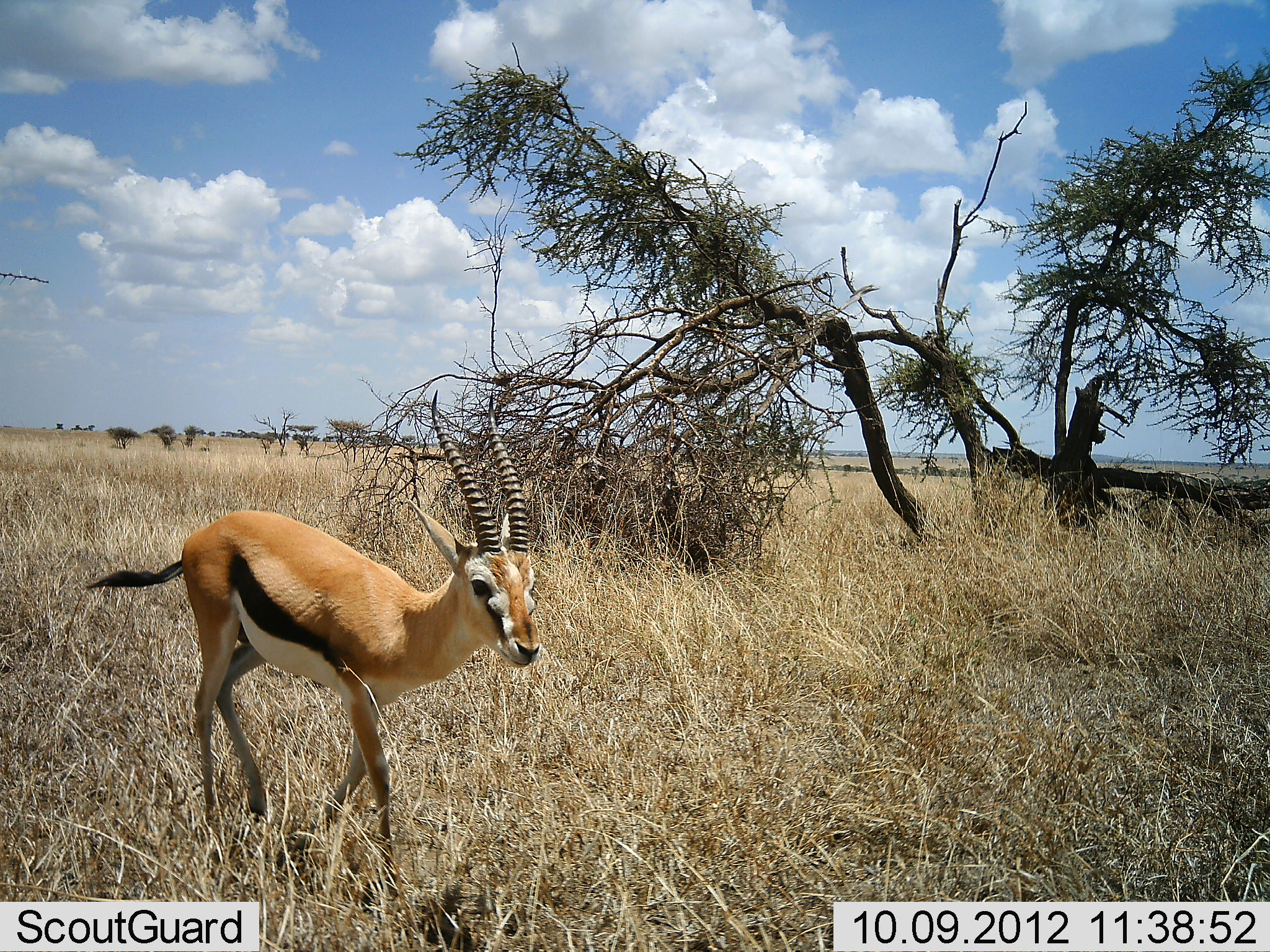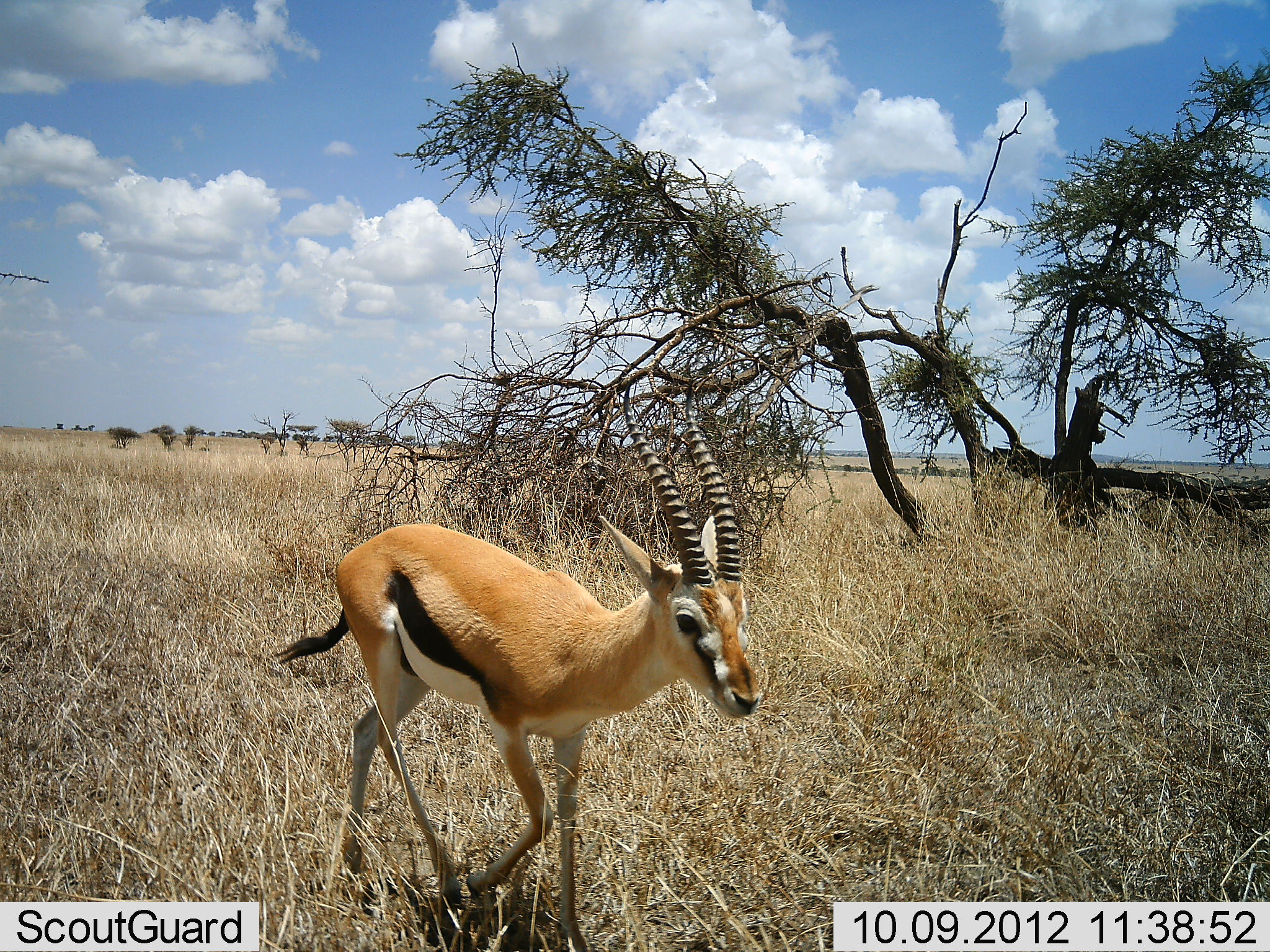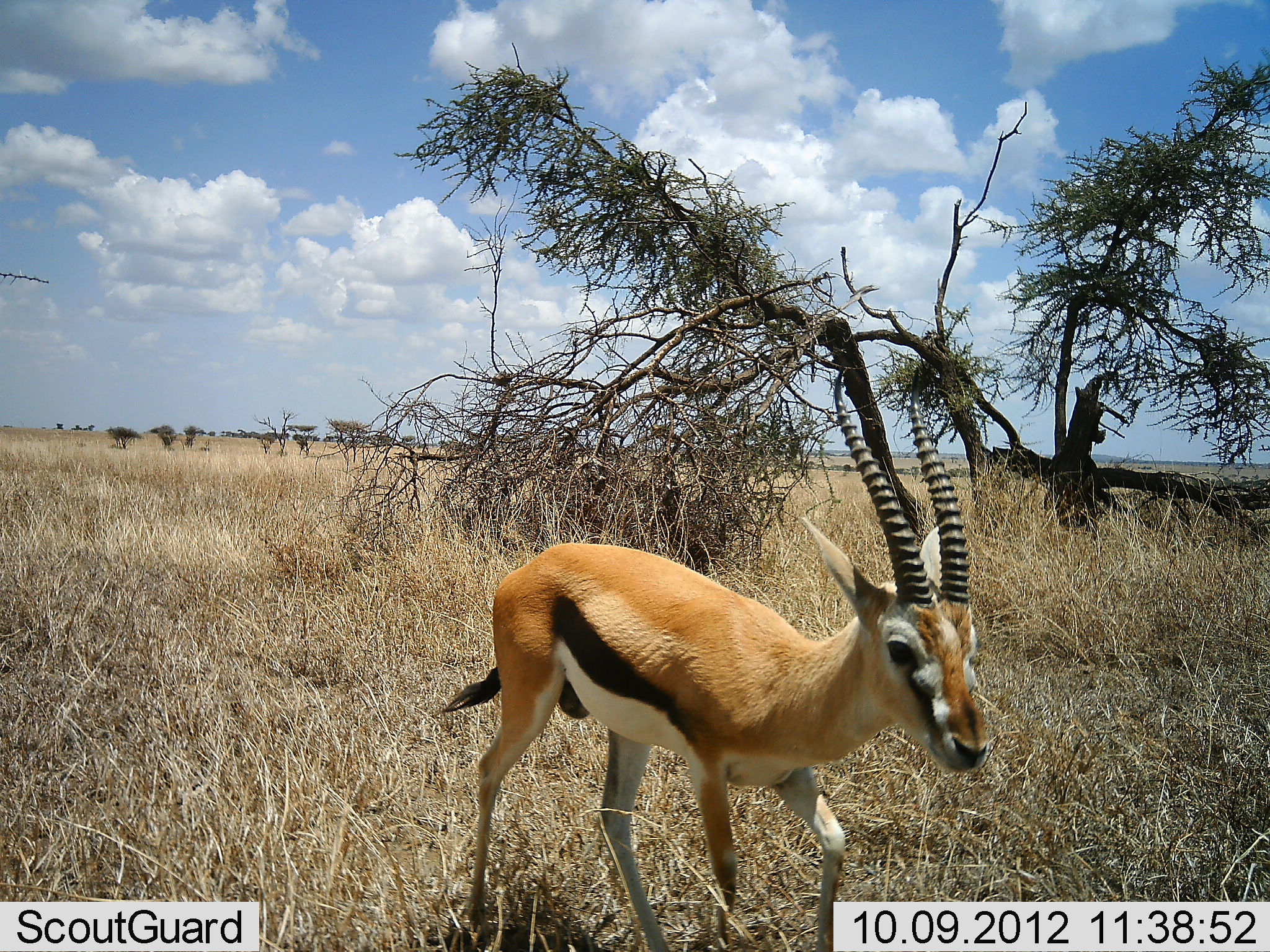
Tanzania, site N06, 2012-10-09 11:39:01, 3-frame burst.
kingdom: Animalia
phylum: Chordata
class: Mammalia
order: Artiodactyla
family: Bovidae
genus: Eudorcas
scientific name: Eudorcas thomsonii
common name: thomson's gazelle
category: gazellethomsons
Gazellethomsons (thomson's gazelle) (Eudorcas thomsonii), count 1. Behavior (volunteer vote fractions): standing 0%, resting 0%, moving 100%, interacting 0%. Young present (vote fraction): 0%. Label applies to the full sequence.